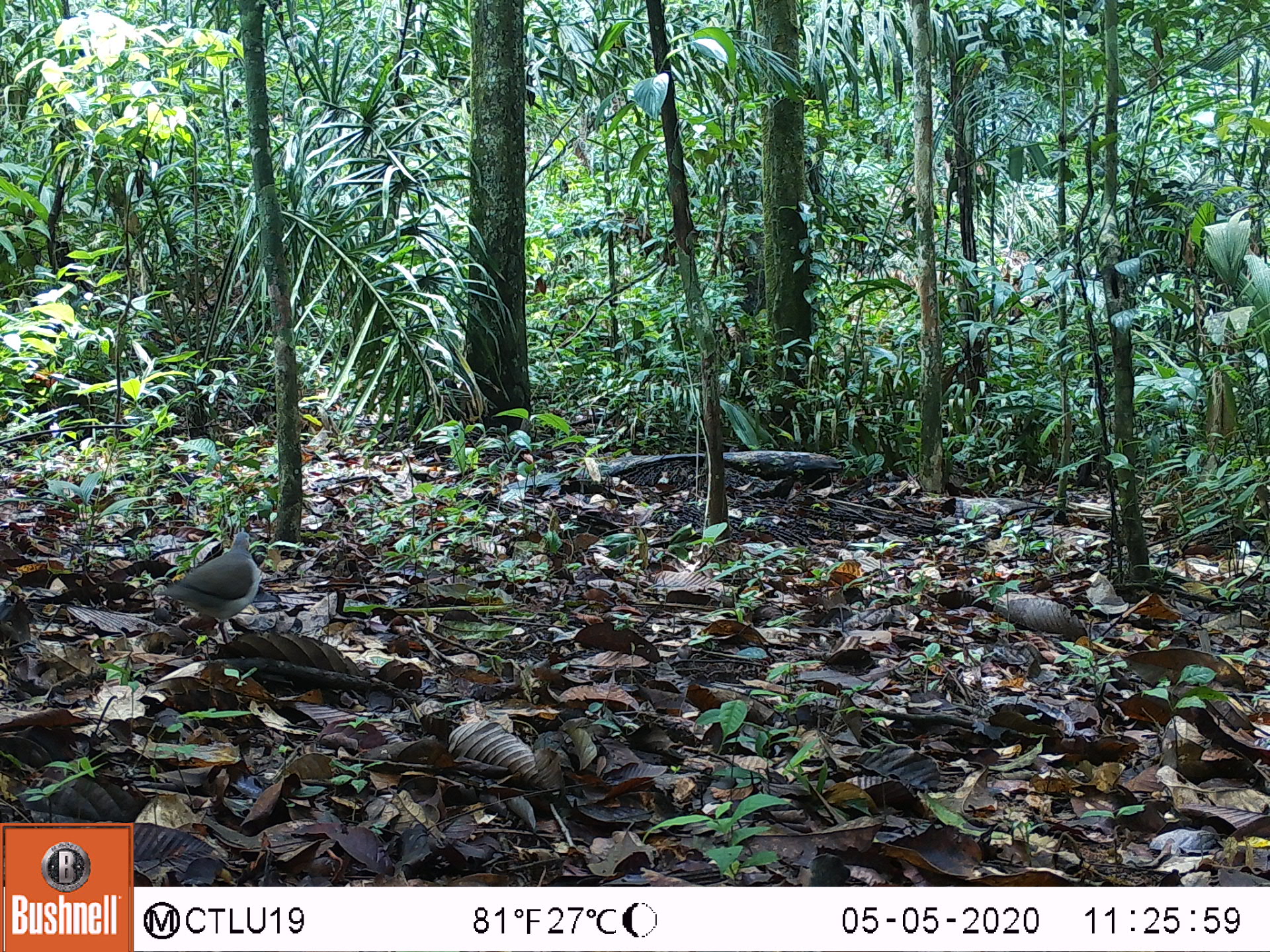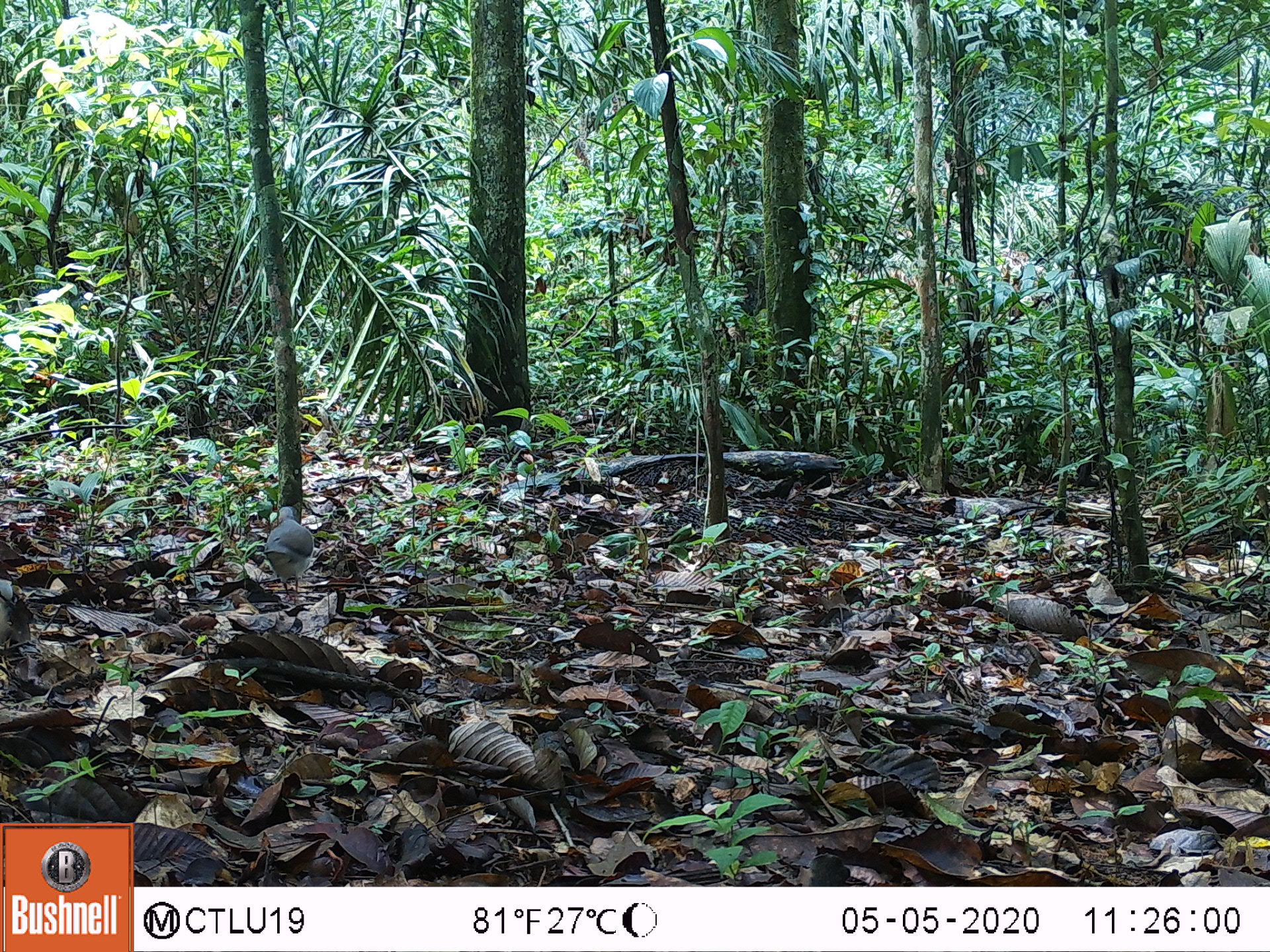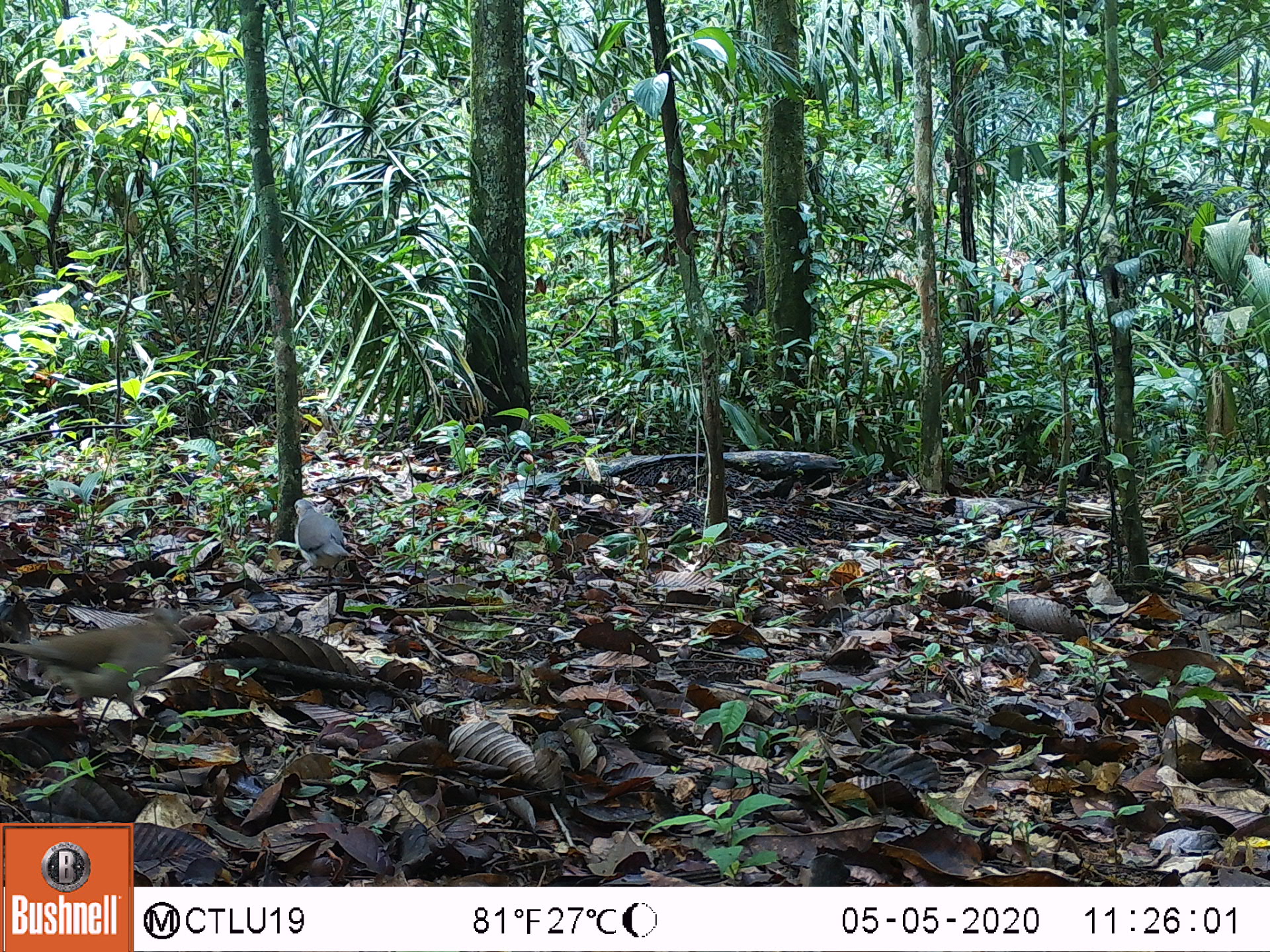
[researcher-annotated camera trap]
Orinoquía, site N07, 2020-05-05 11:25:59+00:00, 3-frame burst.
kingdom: Animalia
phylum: Chordata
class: Aves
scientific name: Aves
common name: bird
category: unknown bird